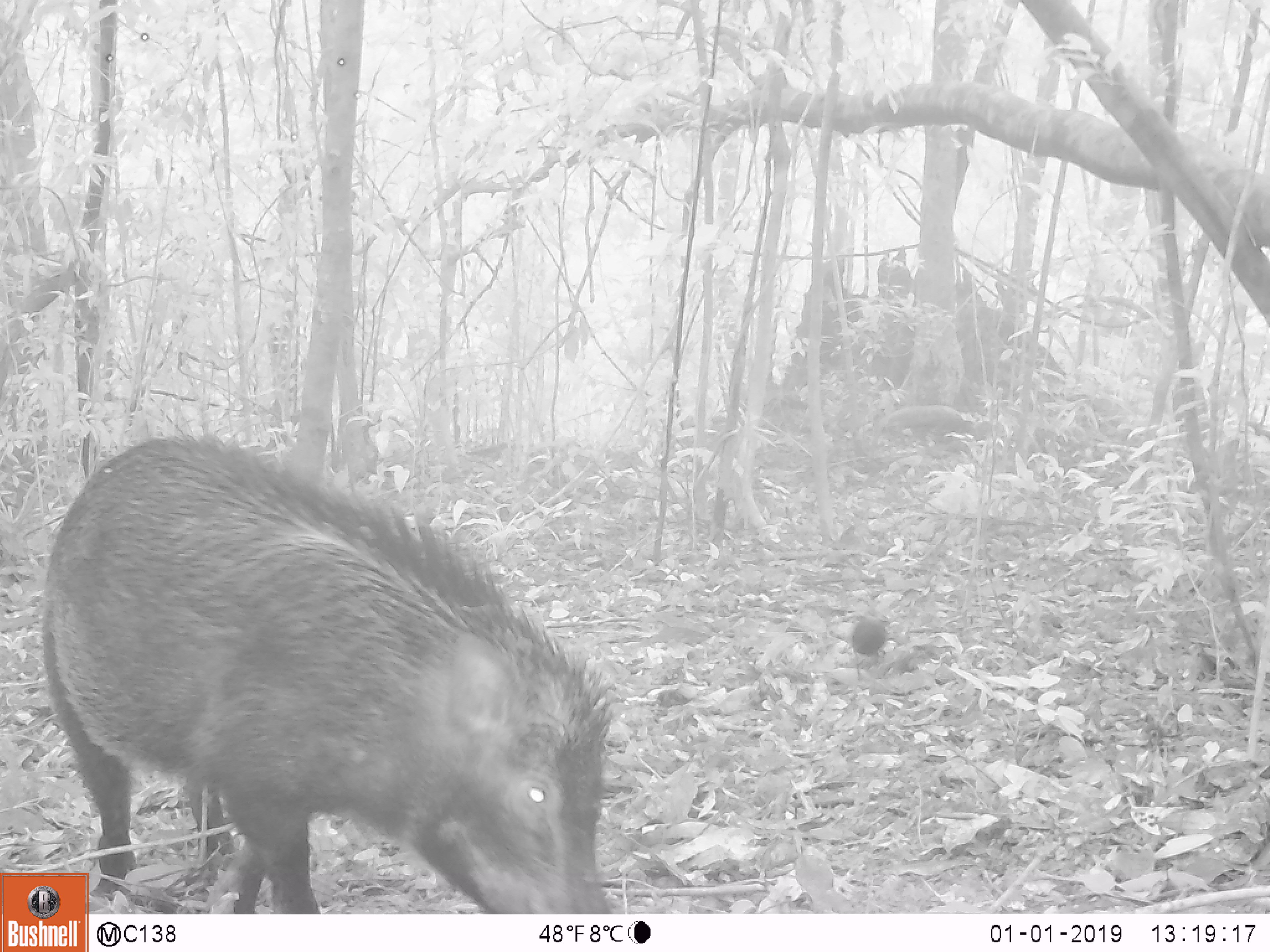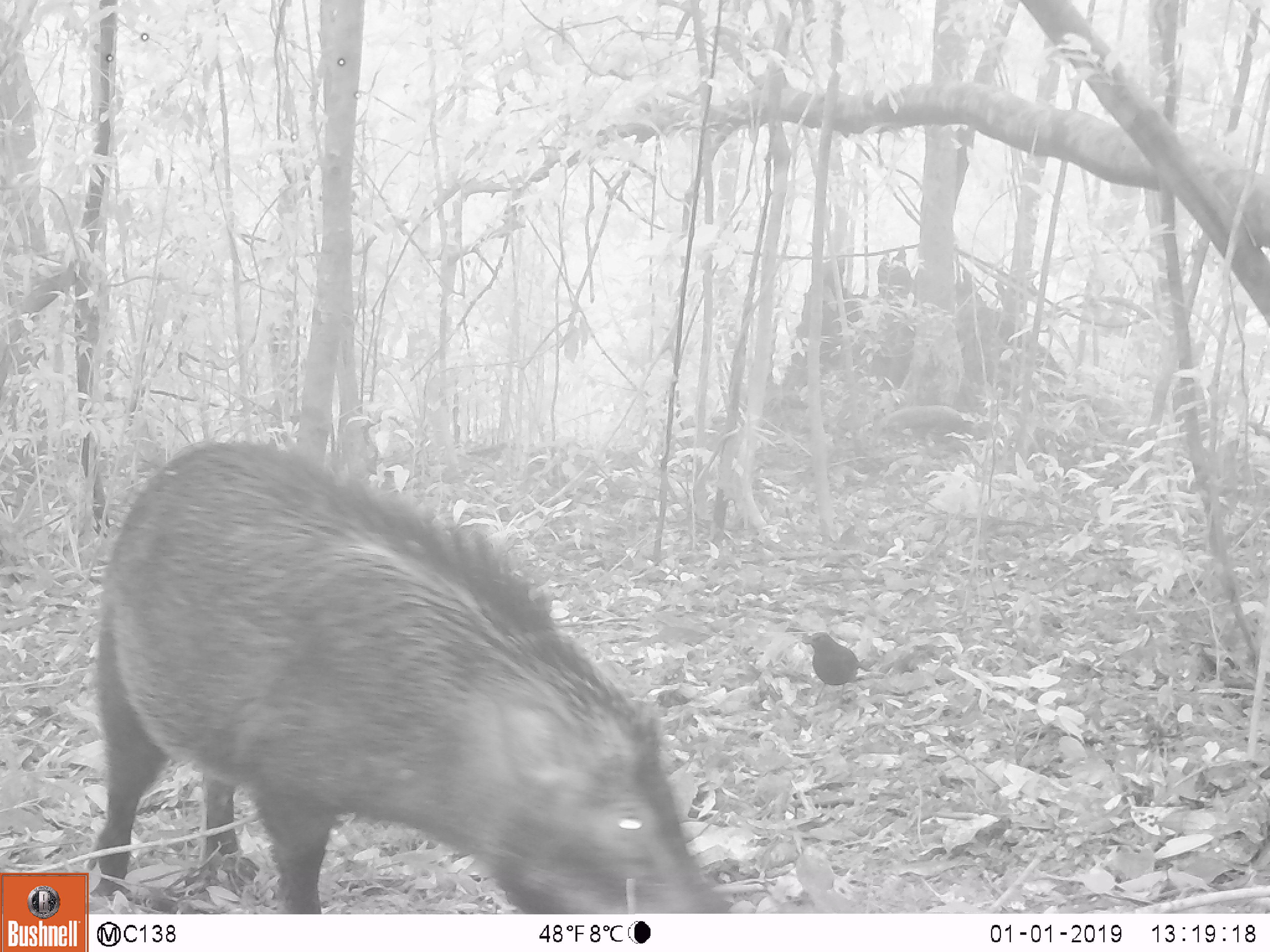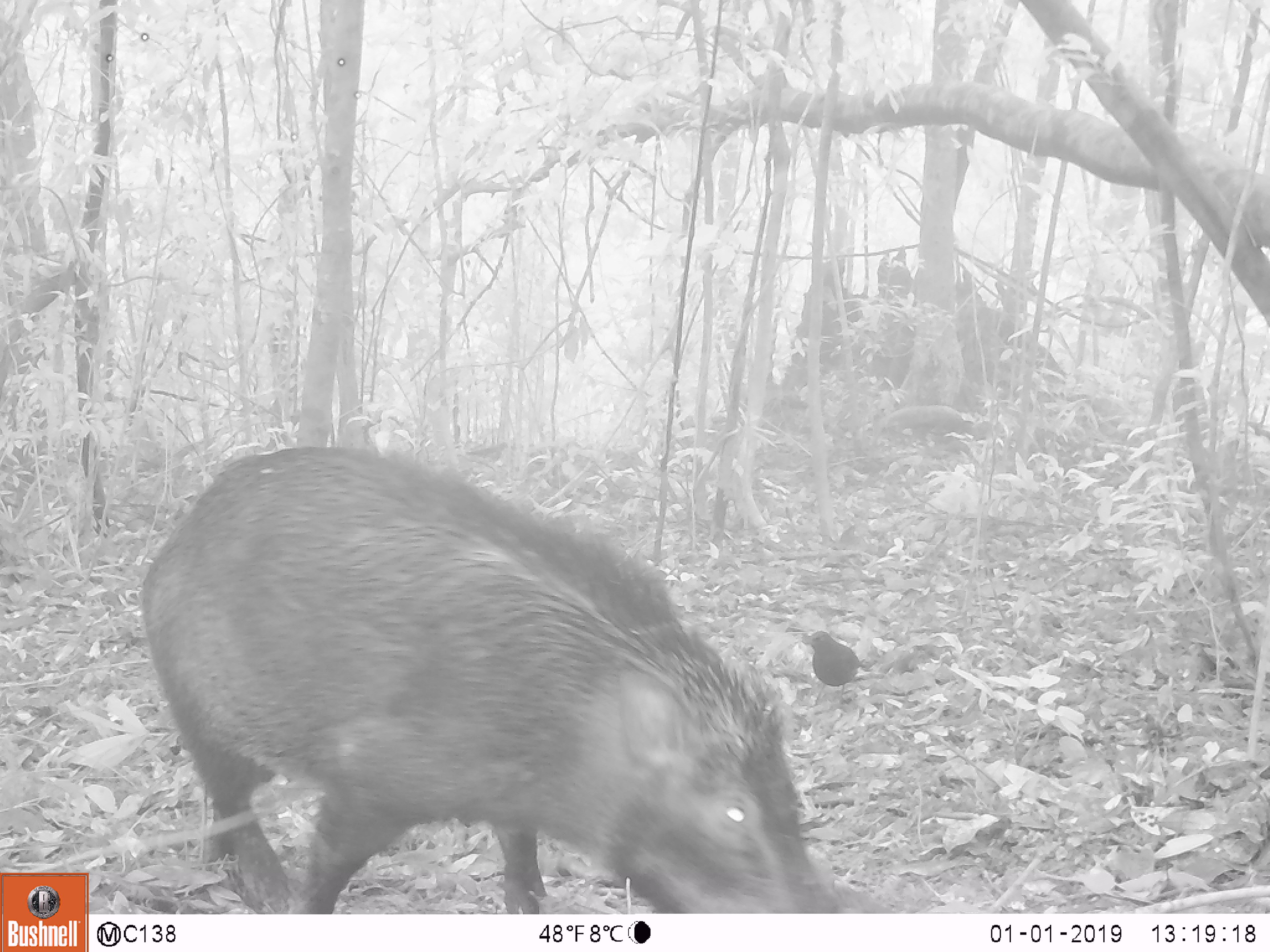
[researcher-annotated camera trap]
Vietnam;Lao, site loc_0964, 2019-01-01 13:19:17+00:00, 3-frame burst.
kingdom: Animalia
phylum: Chordata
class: Mammalia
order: Artiodactyla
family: Suidae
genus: Sus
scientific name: Sus scrofa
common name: eurasian wild pig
Eurasian wild pig (Sus scrofa). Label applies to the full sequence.